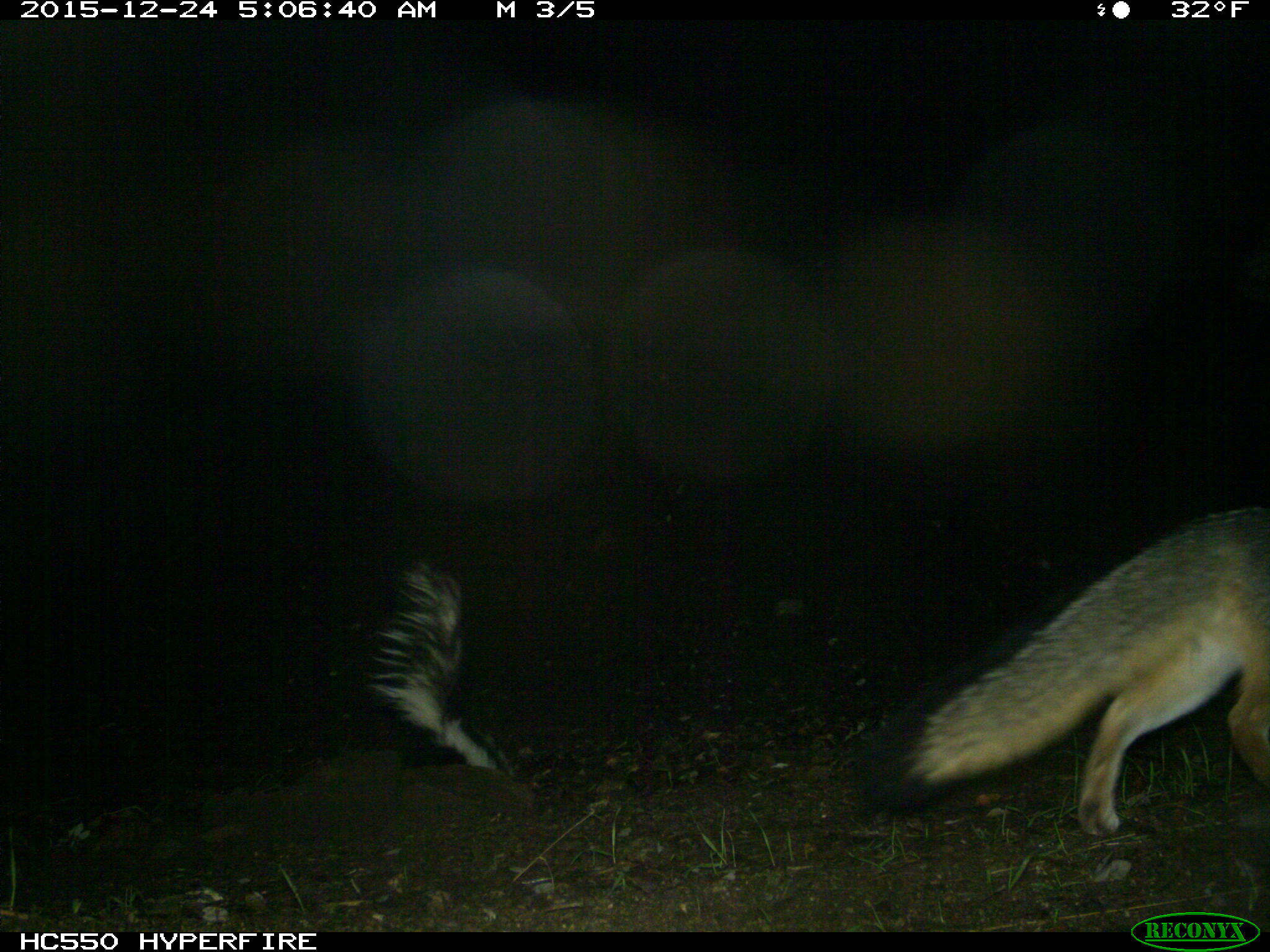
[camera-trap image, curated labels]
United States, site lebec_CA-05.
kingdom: Animalia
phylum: Chordata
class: Mammalia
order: Carnivora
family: Canidae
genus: Urocyon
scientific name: Urocyon cinereoargenteus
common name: gray fox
Urocyon cinereoargenteus (gray fox).